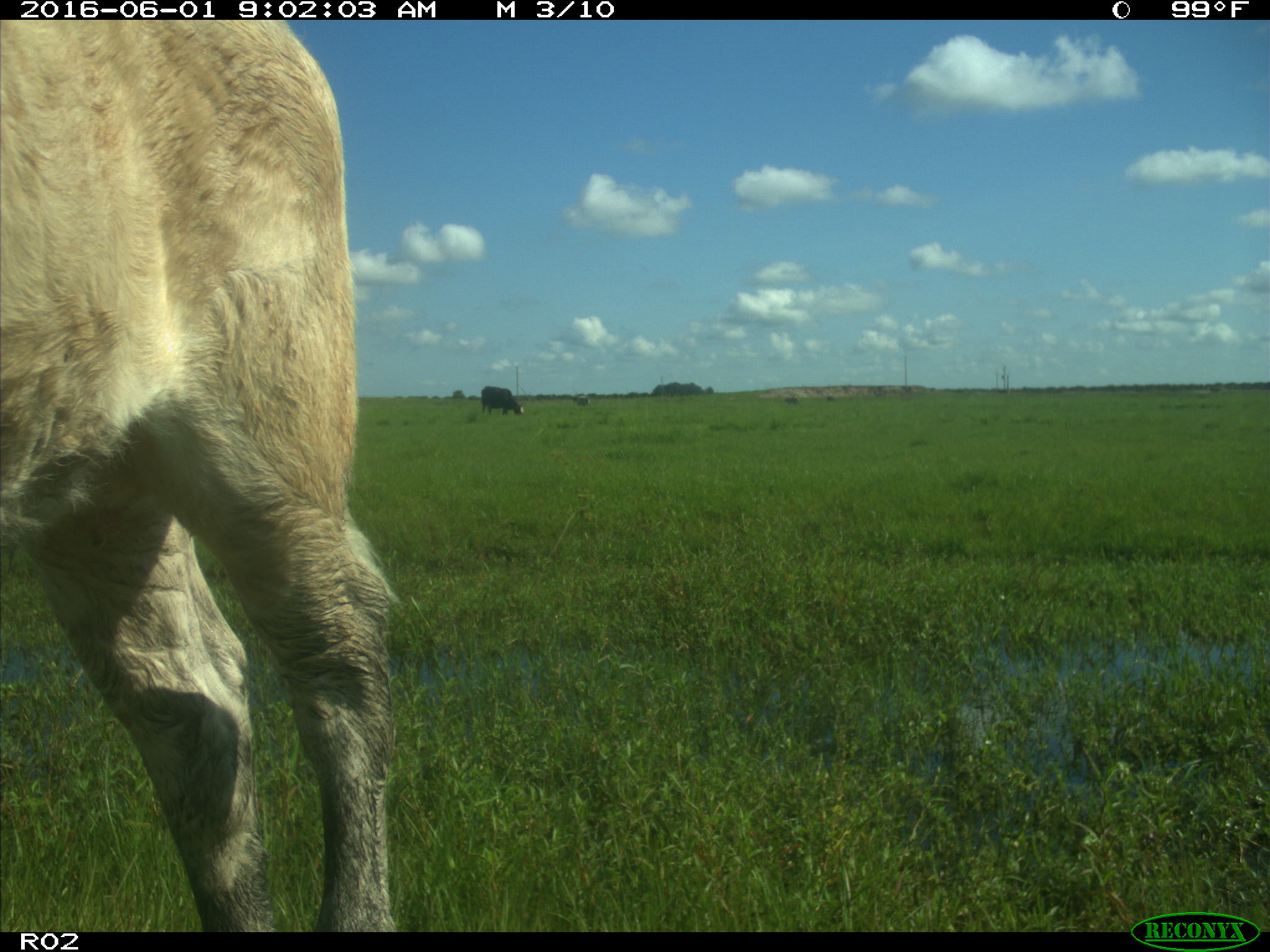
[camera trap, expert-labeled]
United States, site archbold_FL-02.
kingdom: Animalia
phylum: Chordata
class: Mammalia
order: Artiodactyla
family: Bovidae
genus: Bos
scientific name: Bos taurus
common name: domestic cow